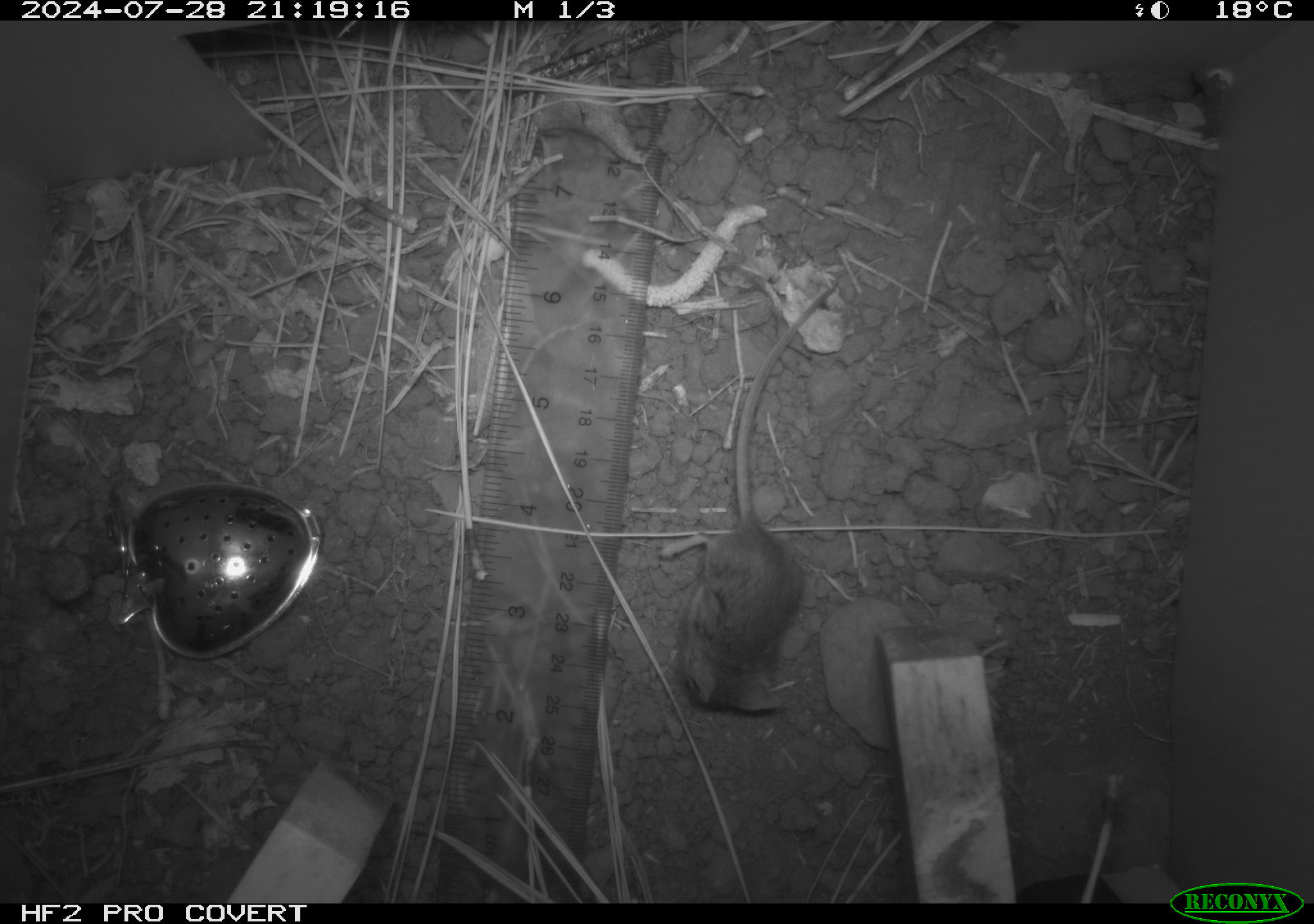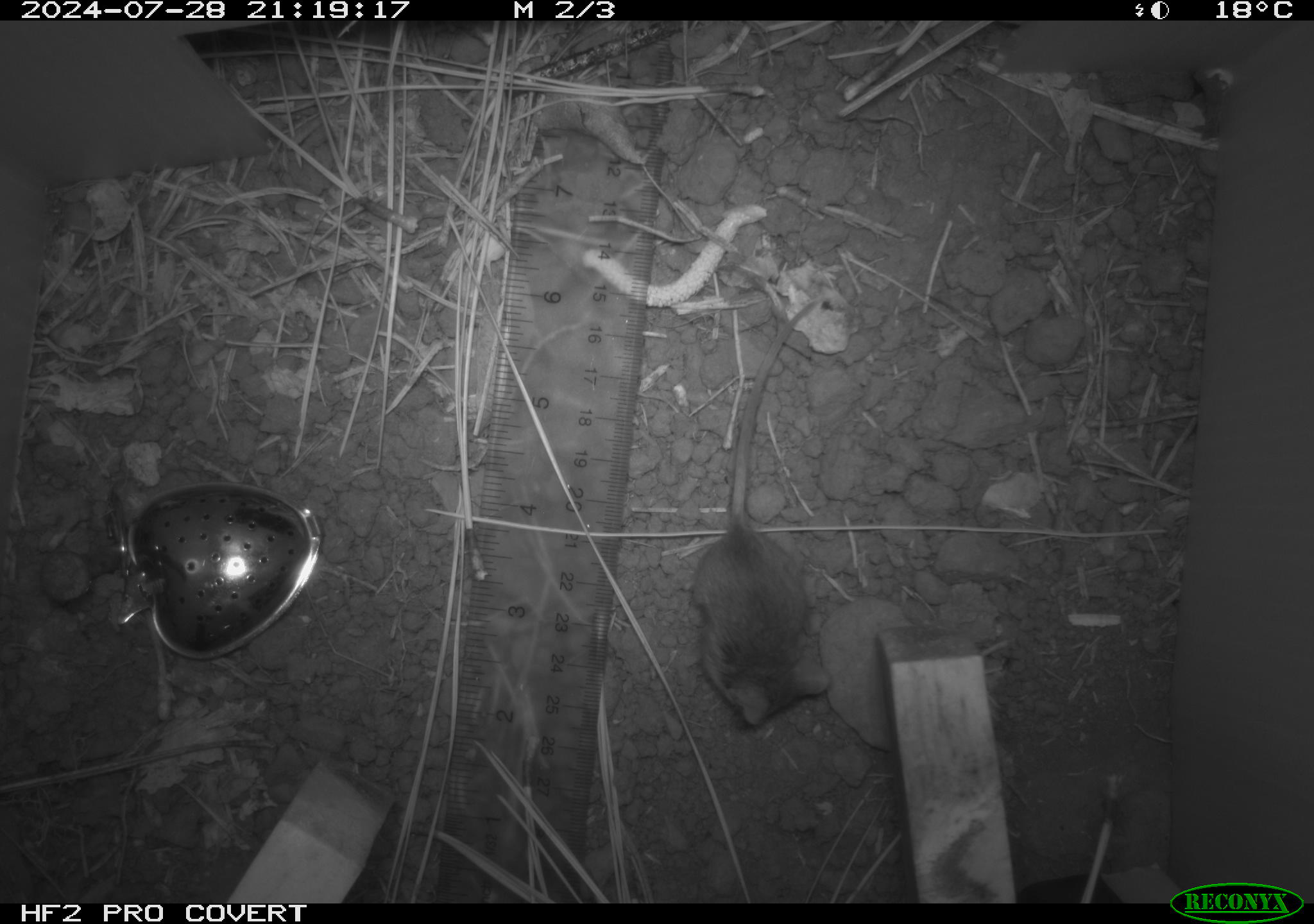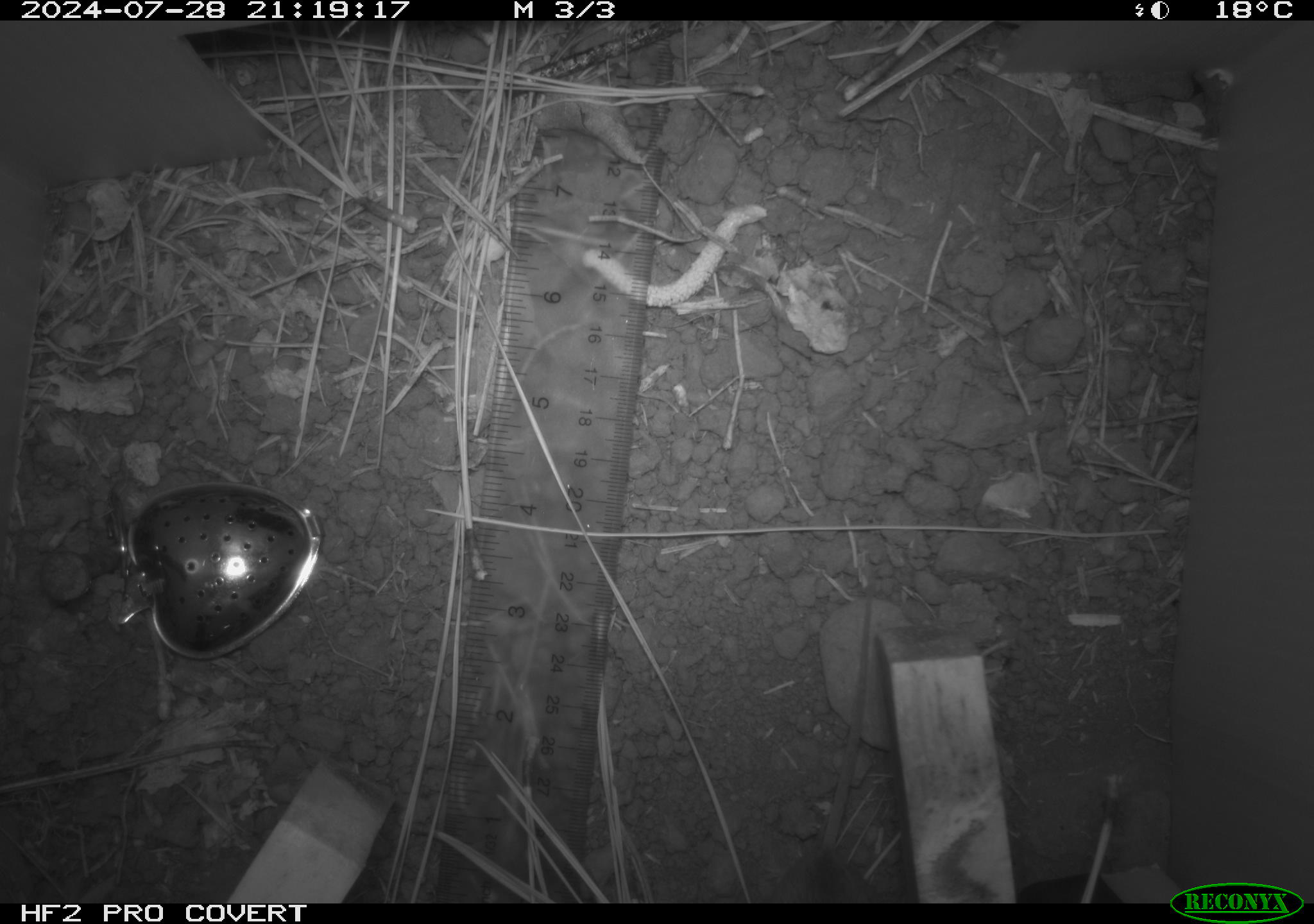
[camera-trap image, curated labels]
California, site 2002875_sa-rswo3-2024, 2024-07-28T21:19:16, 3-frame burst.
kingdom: Animalia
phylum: Chordata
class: Mammalia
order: Rodentia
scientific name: Rodentia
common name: mouse species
Mouse species (Rodentia).